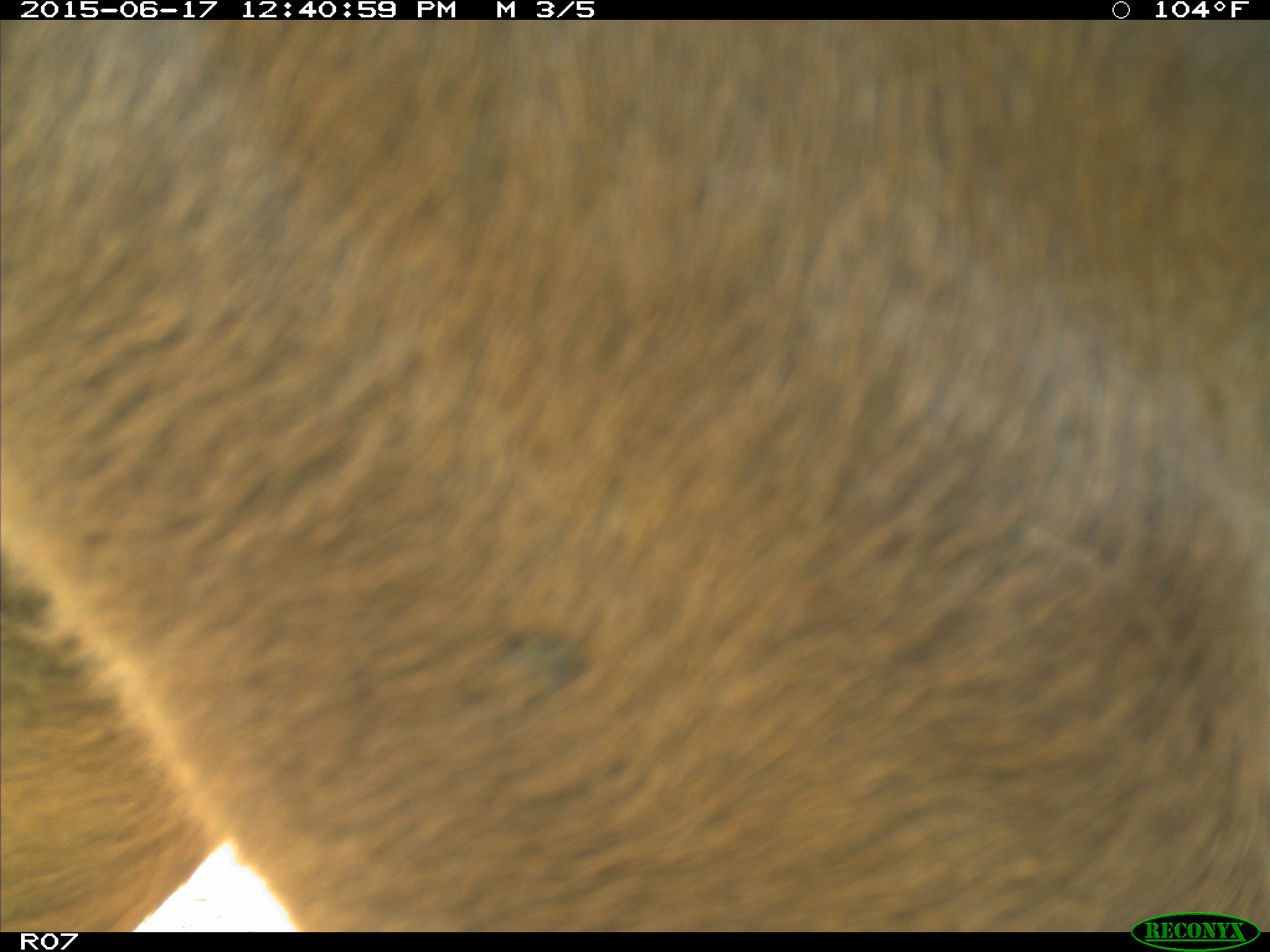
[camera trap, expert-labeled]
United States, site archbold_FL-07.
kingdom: Animalia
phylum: Chordata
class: Mammalia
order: Artiodactyla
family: Bovidae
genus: Bos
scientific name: Bos taurus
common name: domestic cow